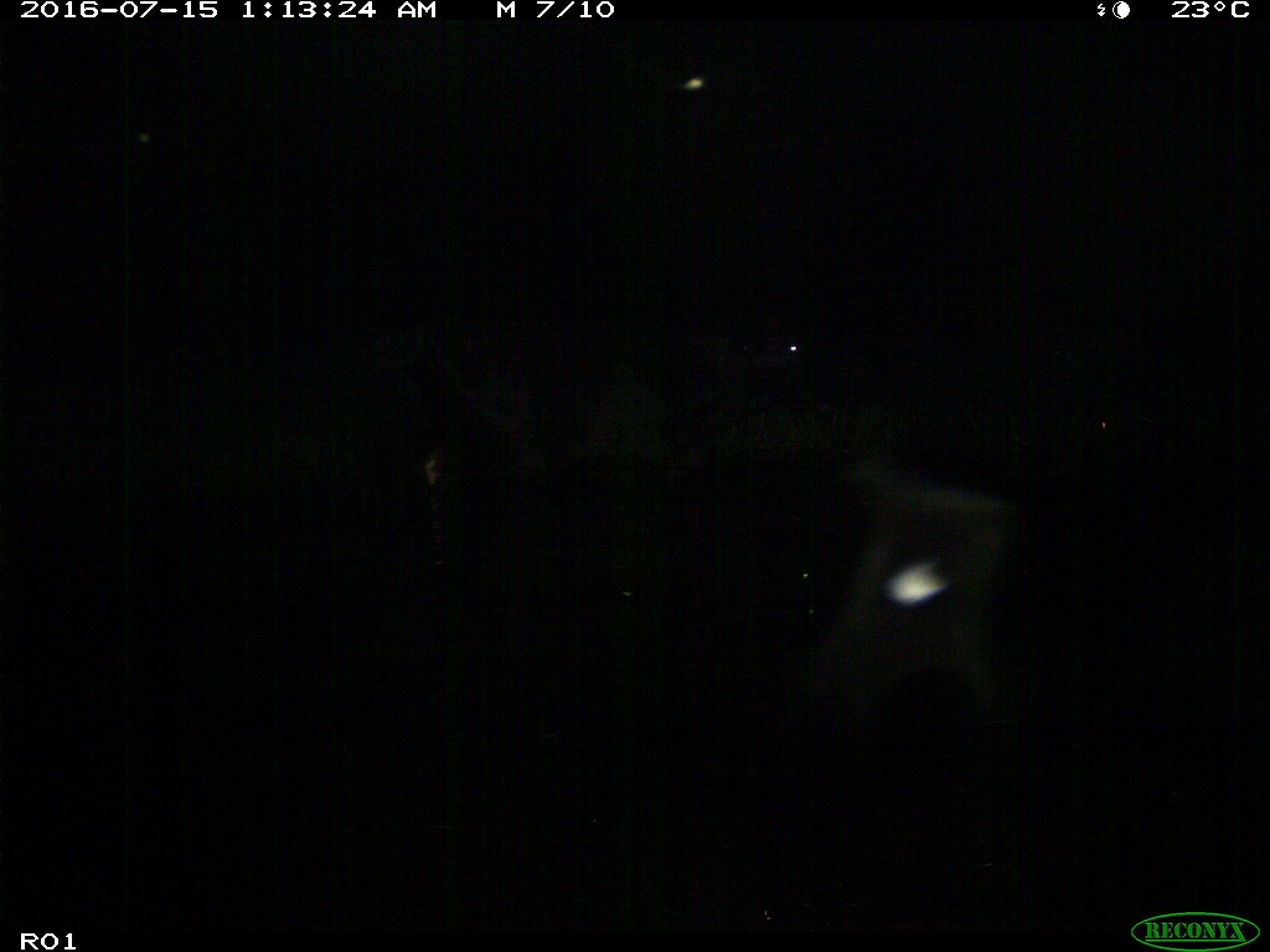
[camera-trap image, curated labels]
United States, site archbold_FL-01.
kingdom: Animalia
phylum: Chordata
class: Mammalia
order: Artiodactyla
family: Bovidae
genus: Bos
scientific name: Bos taurus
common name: domestic cow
Bos taurus (domestic cow).